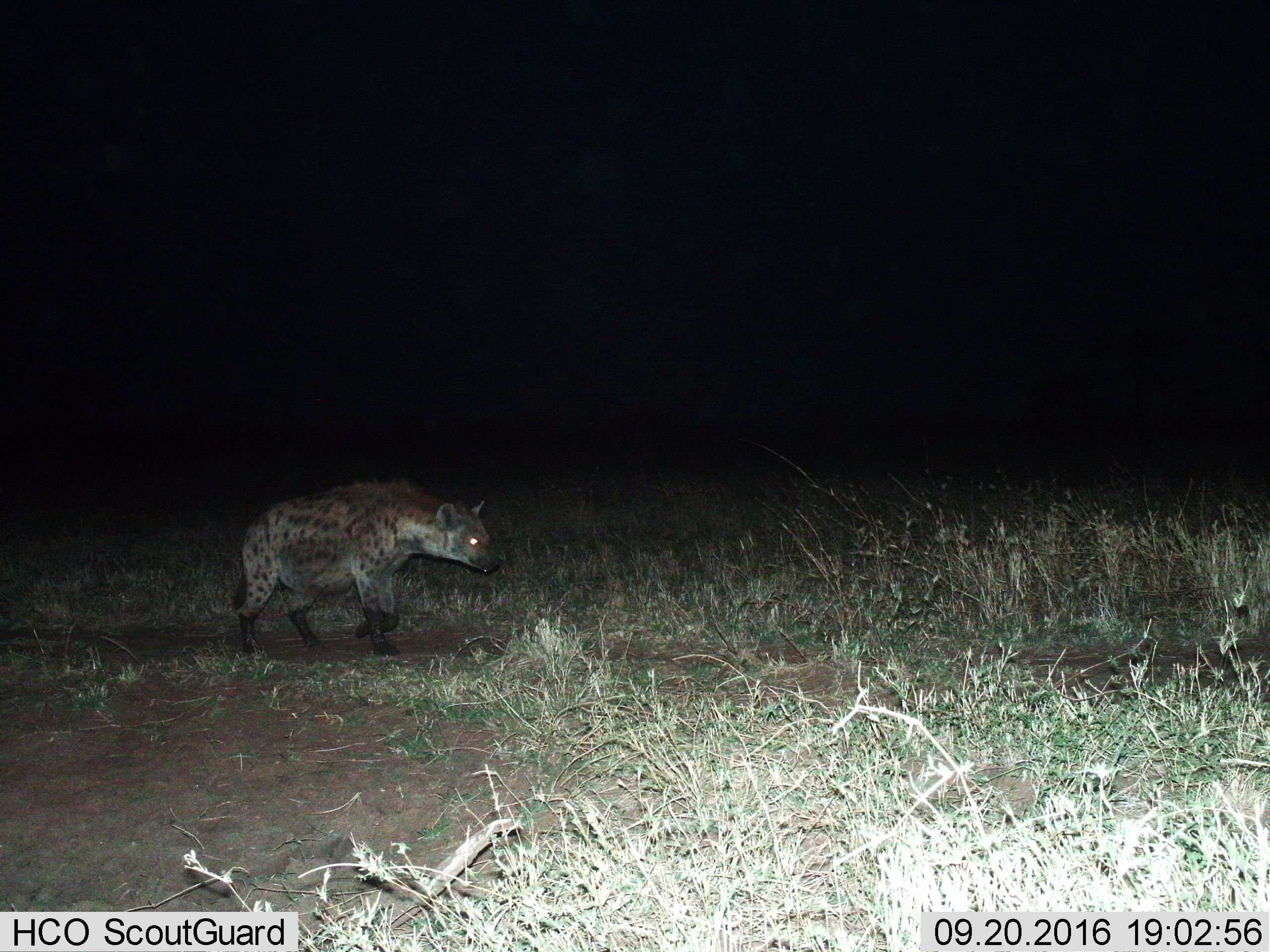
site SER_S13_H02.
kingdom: Animalia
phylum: Chordata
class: Mammalia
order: Carnivora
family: Hyaenidae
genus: Crocuta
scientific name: Crocuta crocuta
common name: spotted hyena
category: hyenaspotted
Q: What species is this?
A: Hyenaspotted (spotted hyena) (Crocuta crocuta).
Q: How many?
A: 1.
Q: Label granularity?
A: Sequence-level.